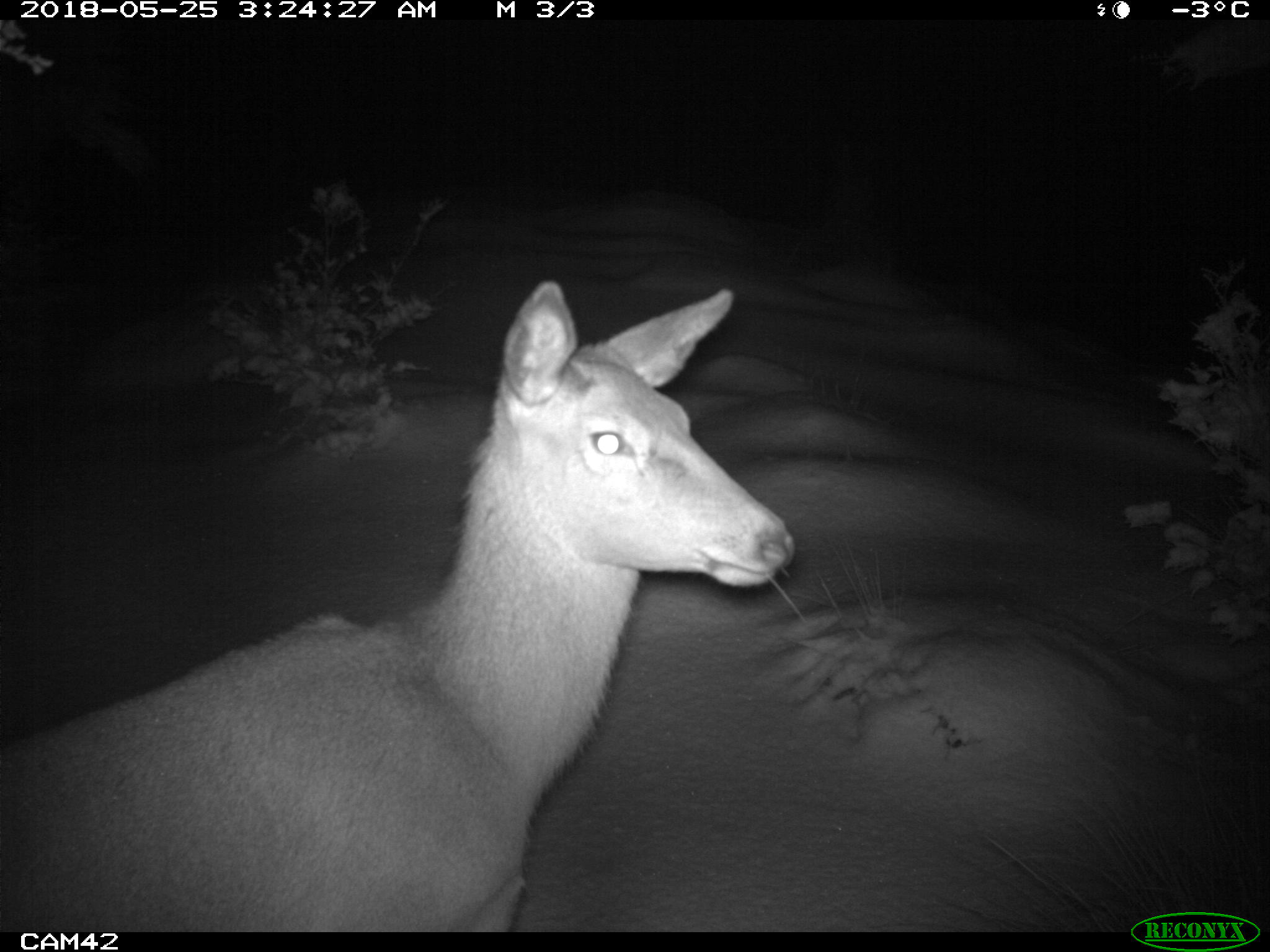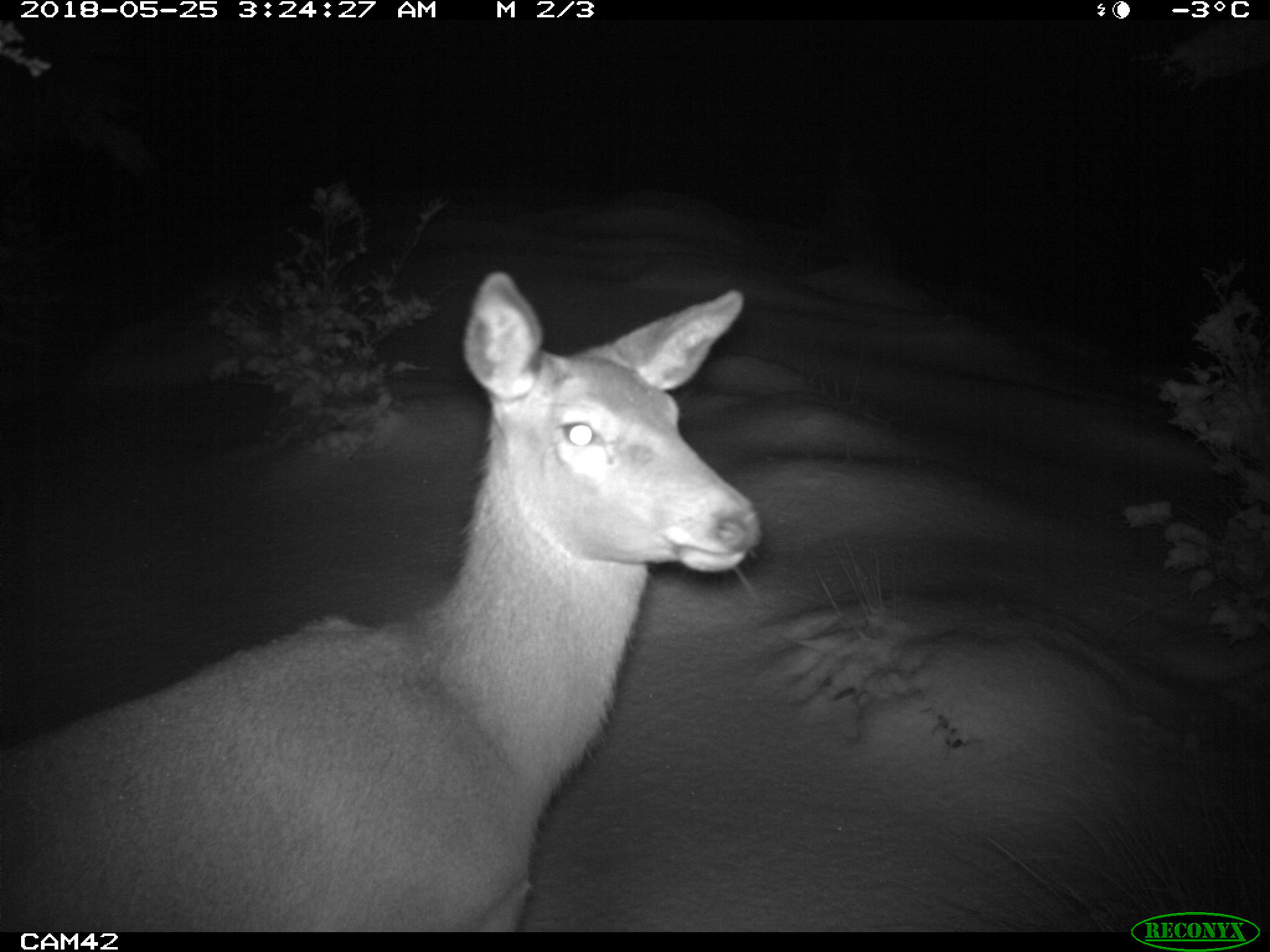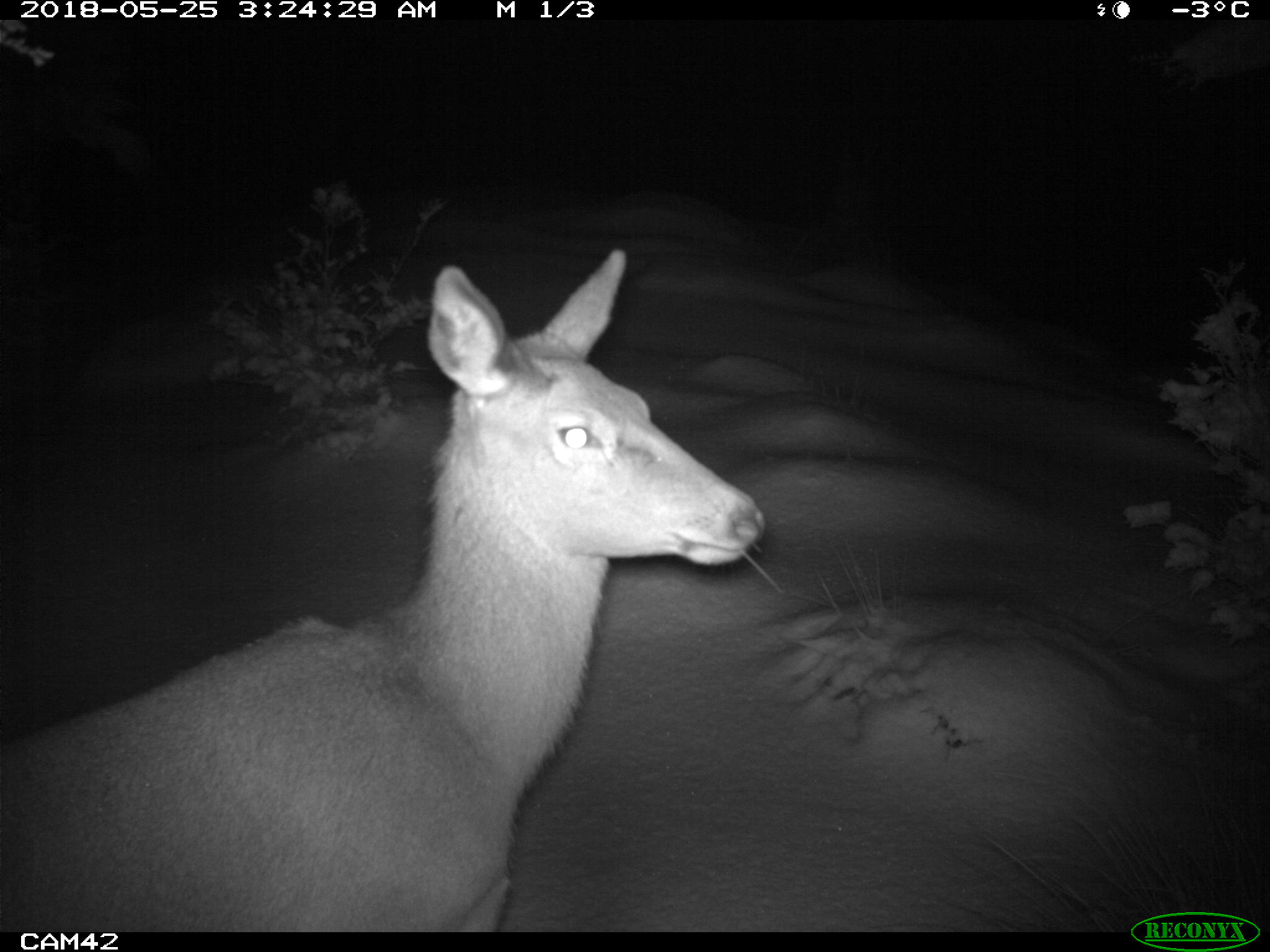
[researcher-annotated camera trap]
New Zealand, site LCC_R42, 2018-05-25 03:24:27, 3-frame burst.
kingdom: Animalia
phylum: Chordata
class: Mammalia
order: Artiodactyla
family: Cervidae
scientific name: Cervidae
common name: deer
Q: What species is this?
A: Deer (Cervidae).